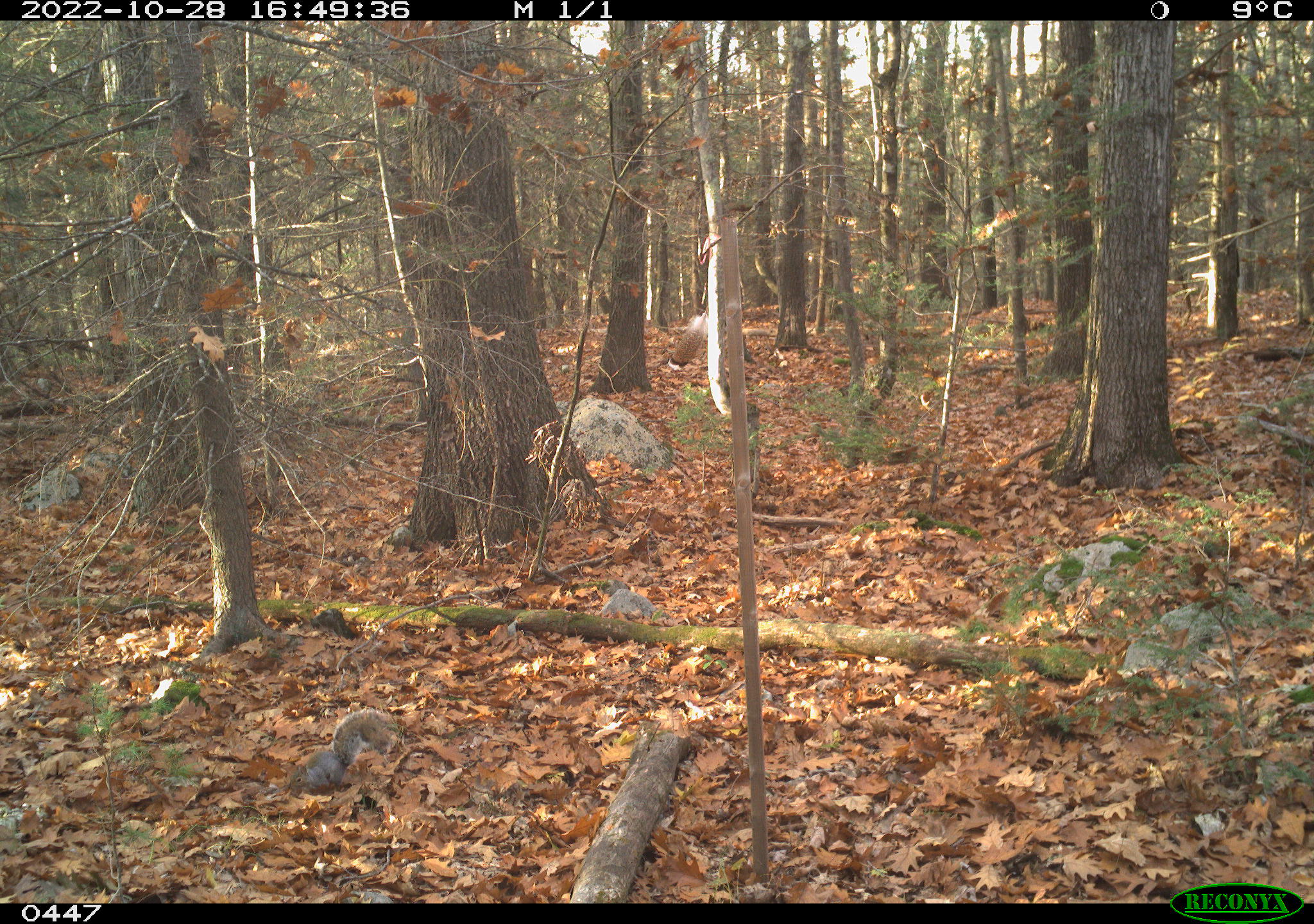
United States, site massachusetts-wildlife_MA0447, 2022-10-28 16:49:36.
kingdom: Animalia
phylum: Chordata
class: Mammalia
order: Rodentia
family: Sciuridae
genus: Sciurus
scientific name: Sciurus carolinensis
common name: gray squirrel